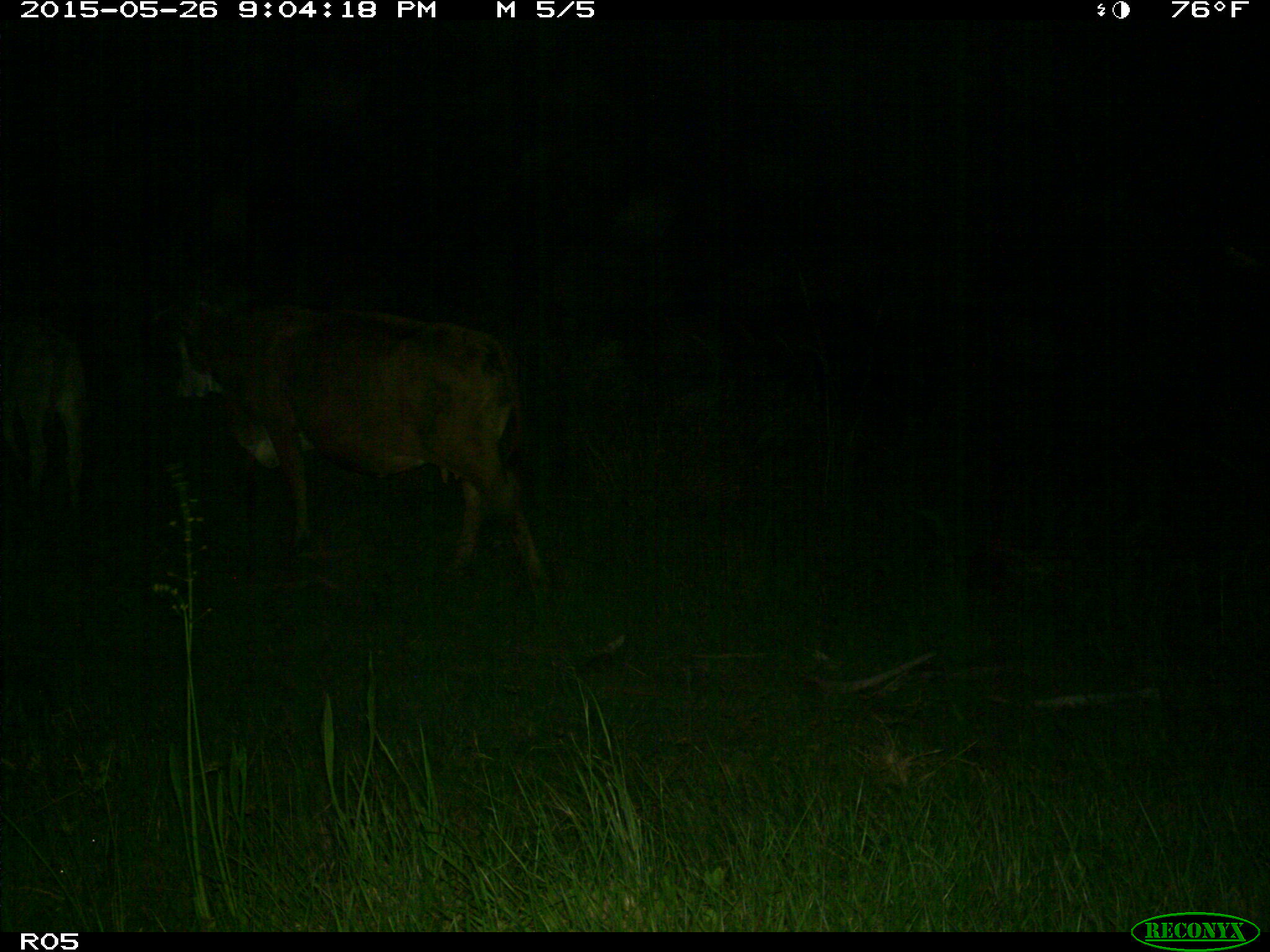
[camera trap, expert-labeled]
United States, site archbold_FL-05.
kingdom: Animalia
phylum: Chordata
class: Mammalia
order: Artiodactyla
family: Bovidae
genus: Bos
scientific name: Bos taurus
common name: domestic cow